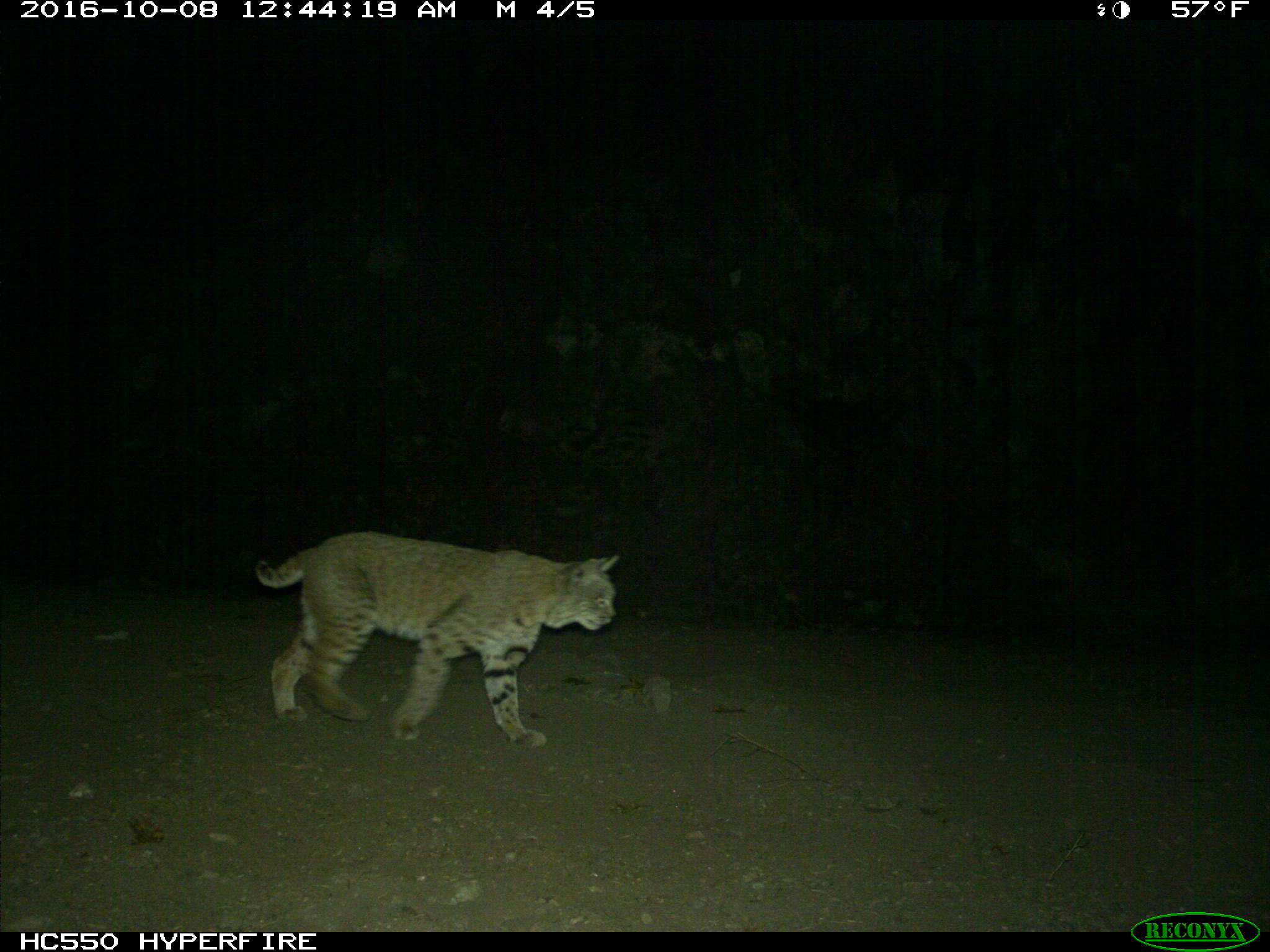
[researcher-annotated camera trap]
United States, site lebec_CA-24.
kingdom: Animalia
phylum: Chordata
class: Mammalia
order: Carnivora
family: Felidae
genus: Lynx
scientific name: Lynx rufus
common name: bobcat